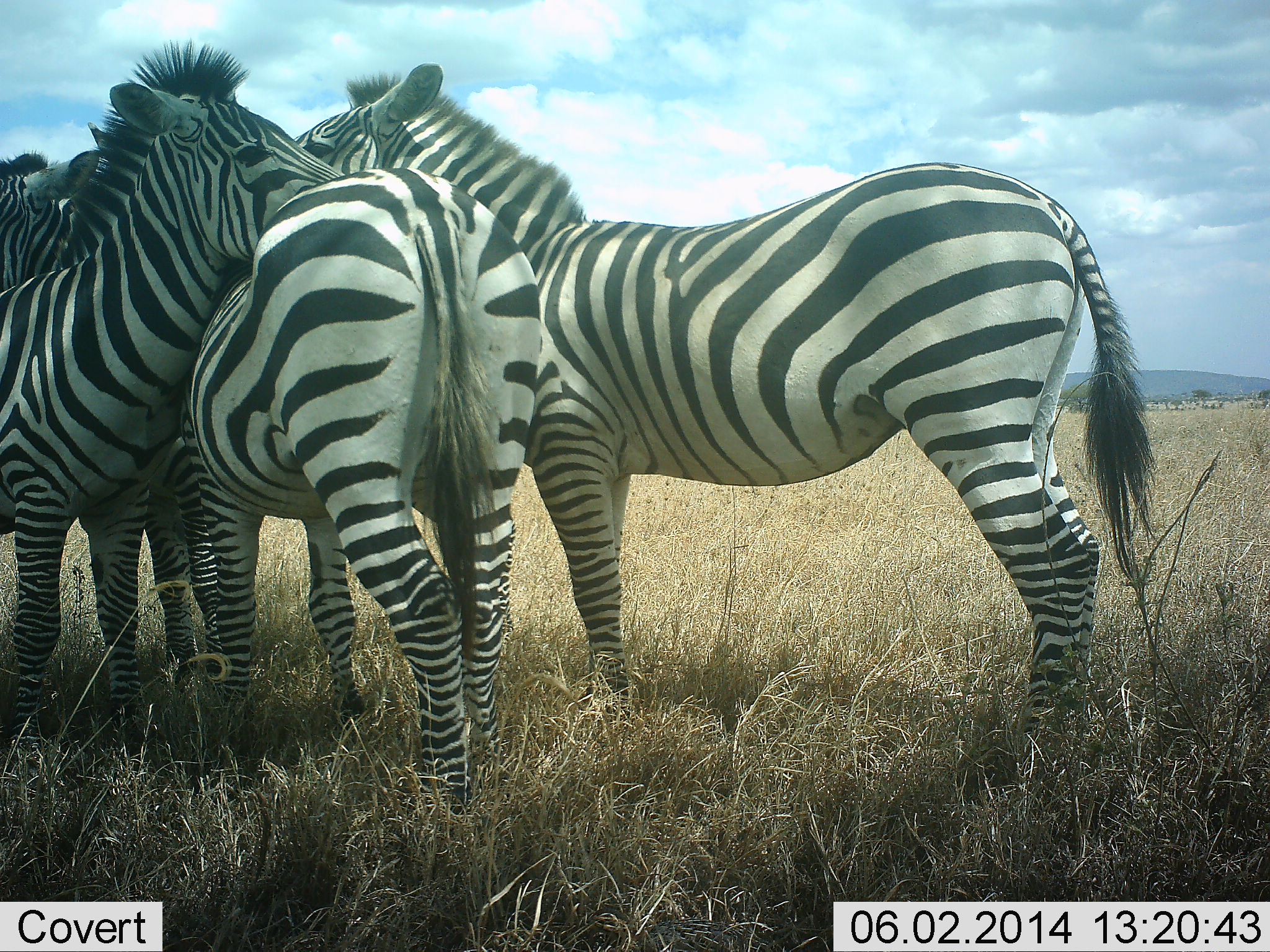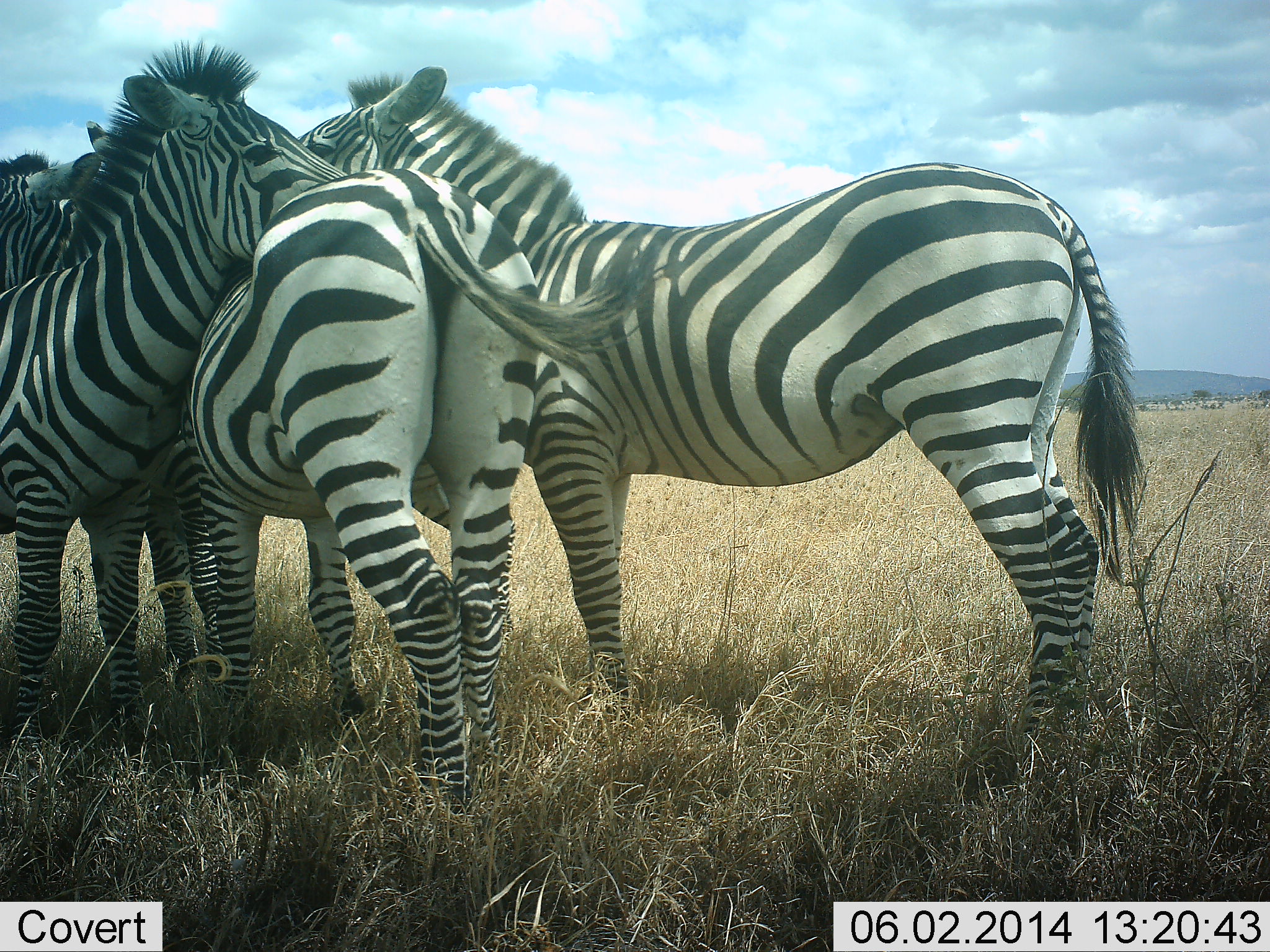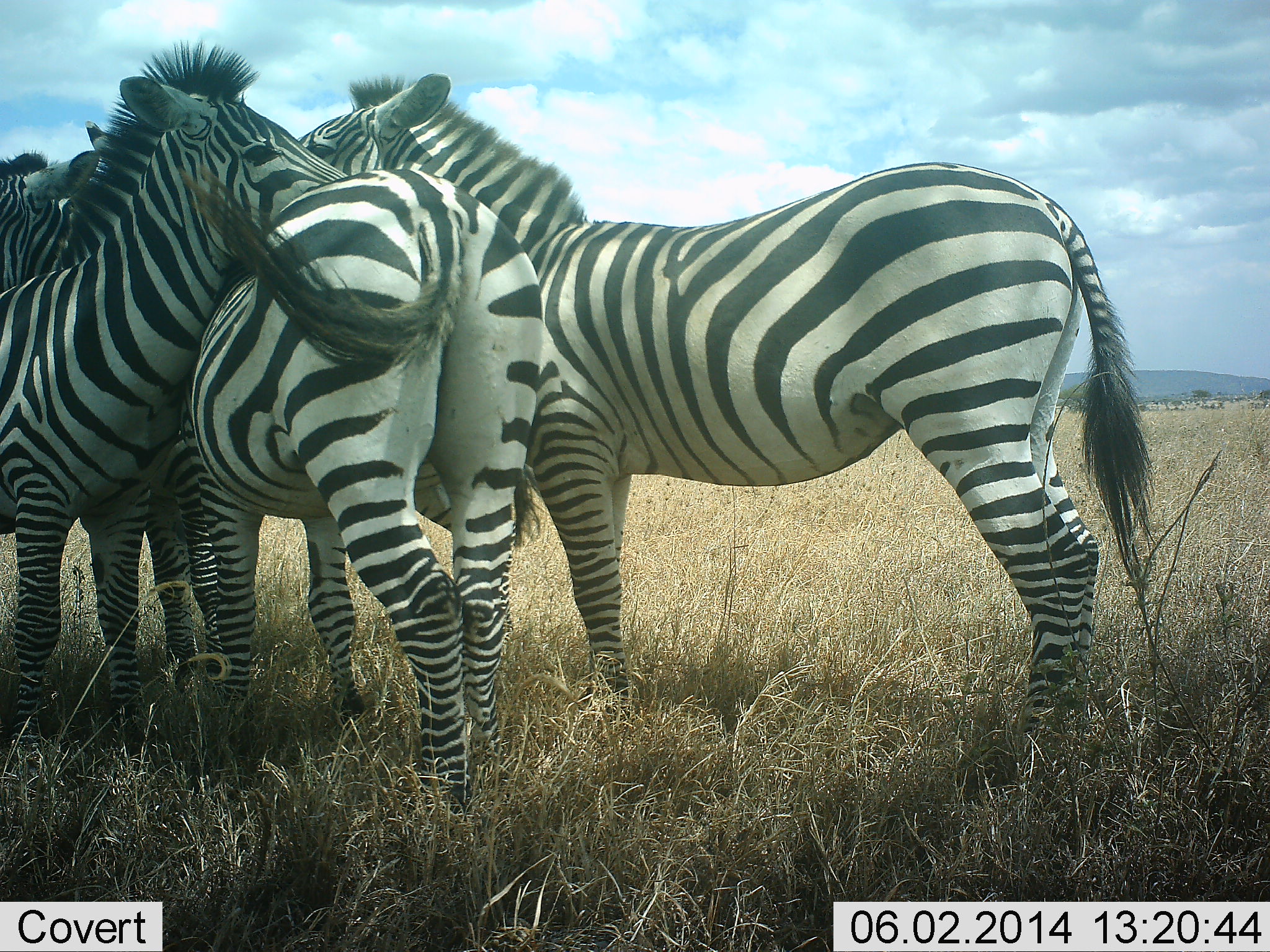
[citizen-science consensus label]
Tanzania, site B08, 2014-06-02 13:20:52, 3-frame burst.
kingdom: Animalia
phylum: Chordata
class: Mammalia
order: Perissodactyla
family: Equidae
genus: Equus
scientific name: Equus quagga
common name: plains zebra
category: zebra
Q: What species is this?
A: Zebra (plains zebra) (Equus quagga).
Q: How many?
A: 4.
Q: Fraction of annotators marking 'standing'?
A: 70%.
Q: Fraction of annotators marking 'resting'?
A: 0%.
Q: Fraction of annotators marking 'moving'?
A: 0%.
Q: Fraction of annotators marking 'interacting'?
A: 90%.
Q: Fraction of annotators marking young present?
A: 0%.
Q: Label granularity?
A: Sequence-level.